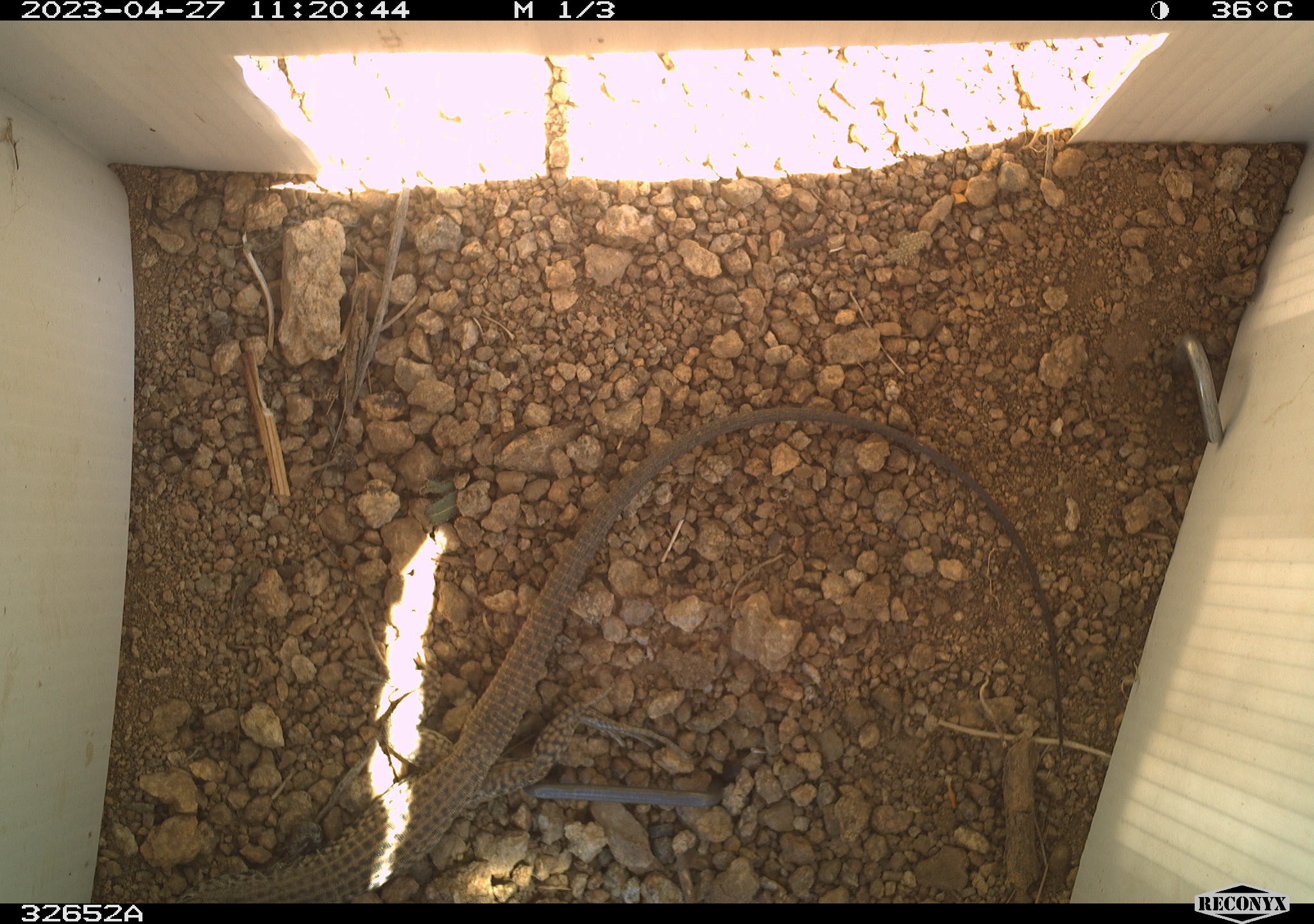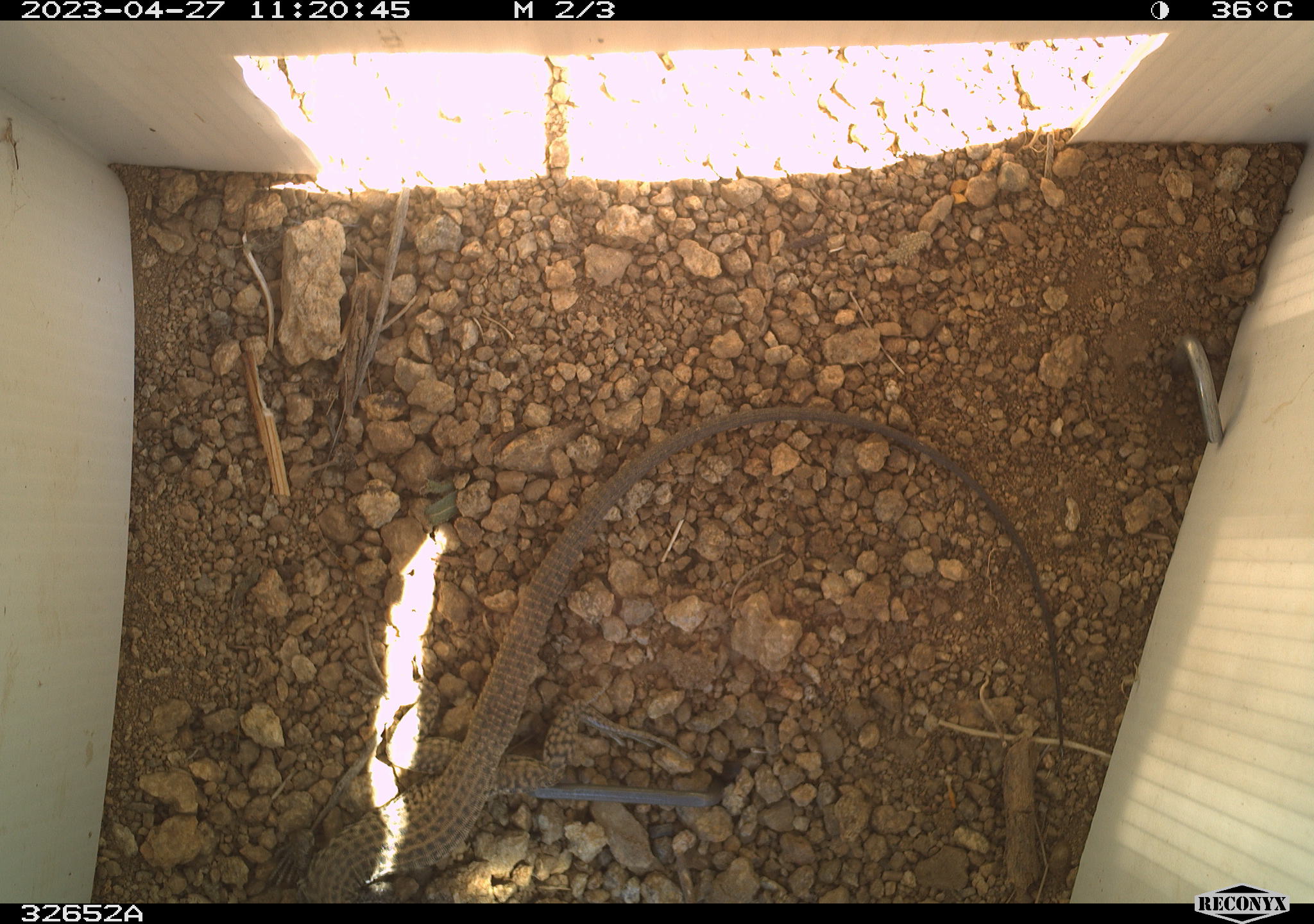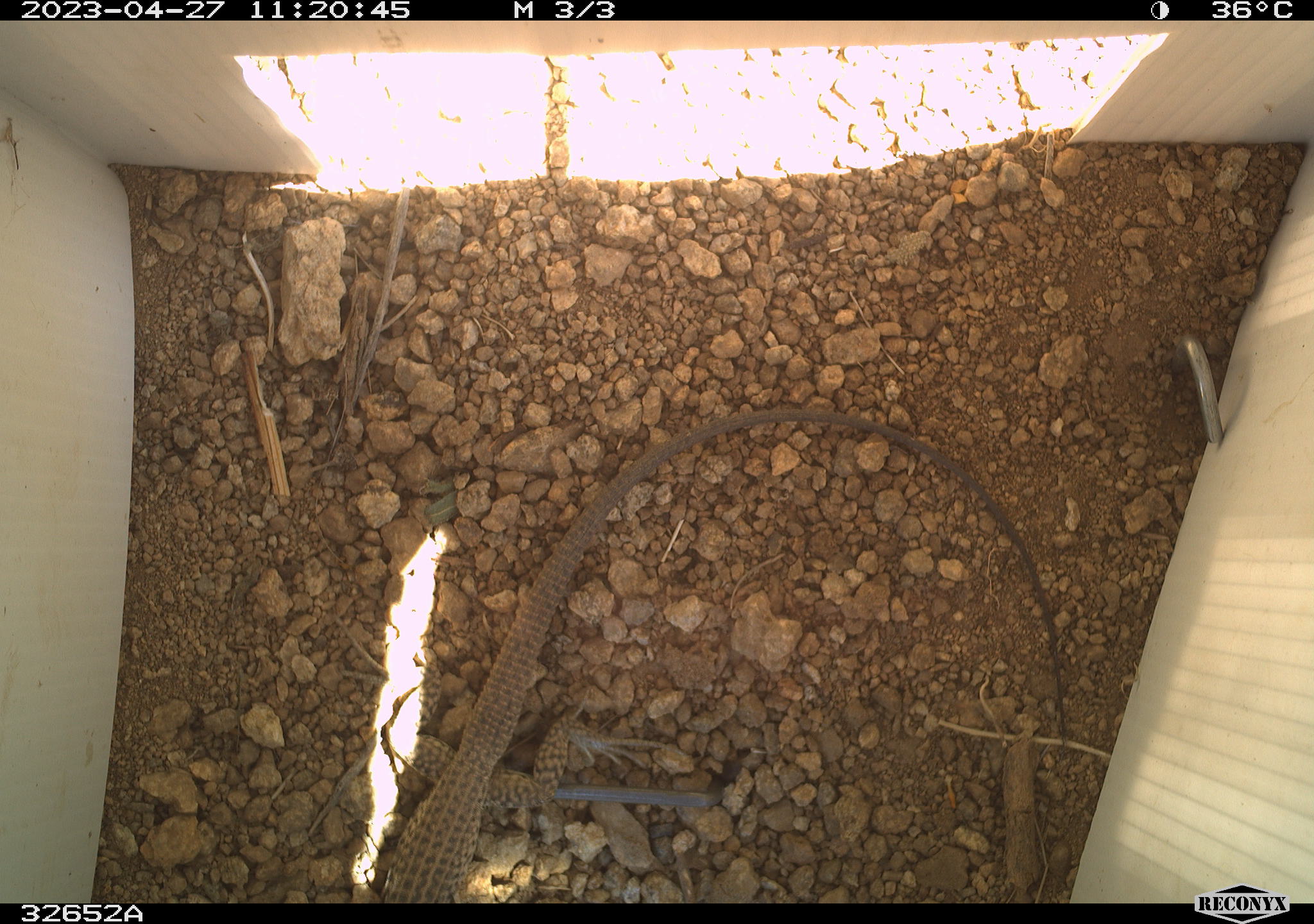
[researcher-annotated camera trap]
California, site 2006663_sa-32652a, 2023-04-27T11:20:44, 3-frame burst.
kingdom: Animalia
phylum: Chordata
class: Reptilia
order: Squamata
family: Teiidae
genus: Aspidoscelis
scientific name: Aspidoscelis tigris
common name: western whiptail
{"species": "western whiptail (Aspidoscelis tigris)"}